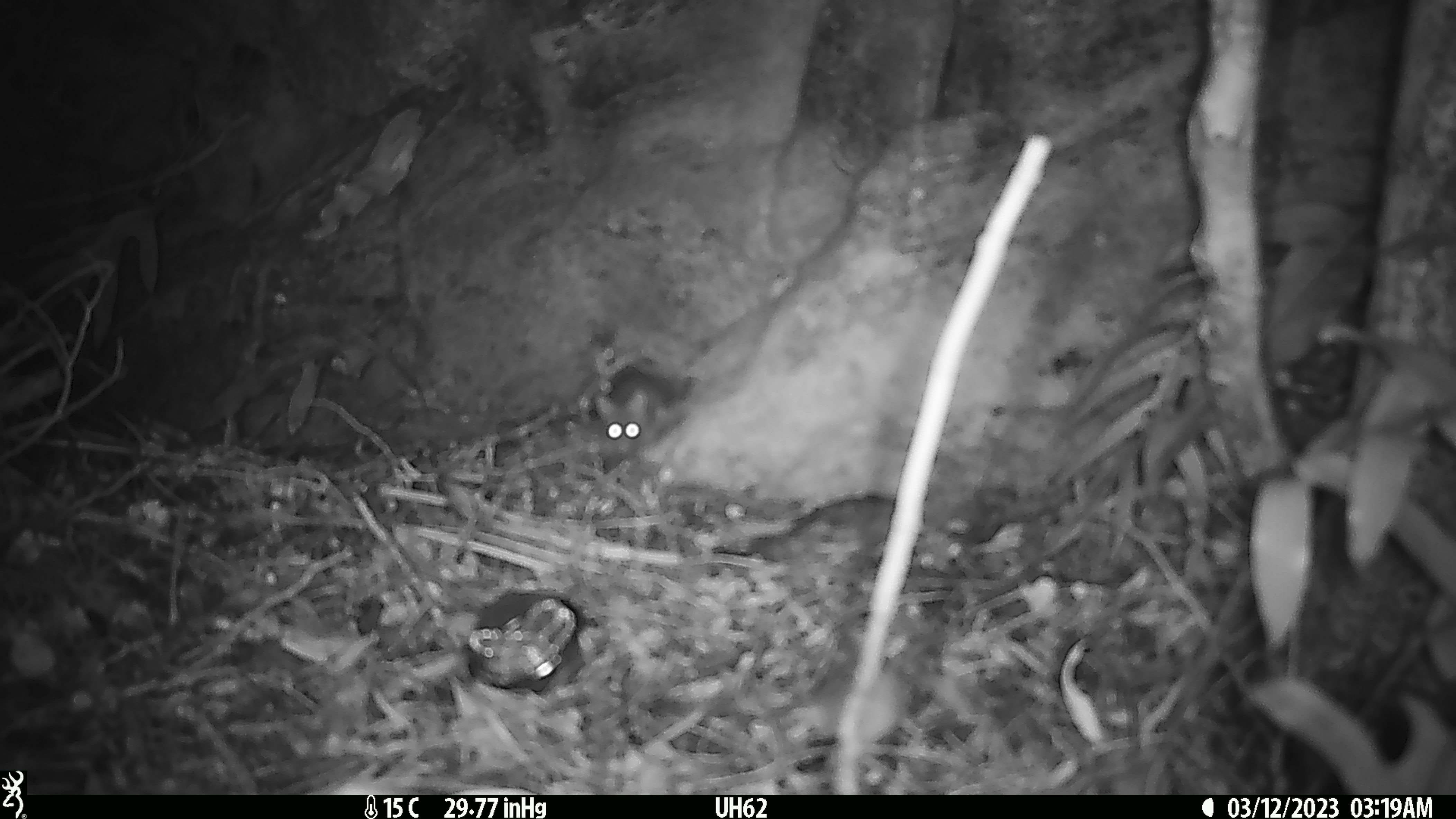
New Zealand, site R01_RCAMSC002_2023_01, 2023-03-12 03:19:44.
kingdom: Animalia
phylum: Chordata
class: Mammalia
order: Rodentia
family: Muridae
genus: Mus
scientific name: Mus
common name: mouse